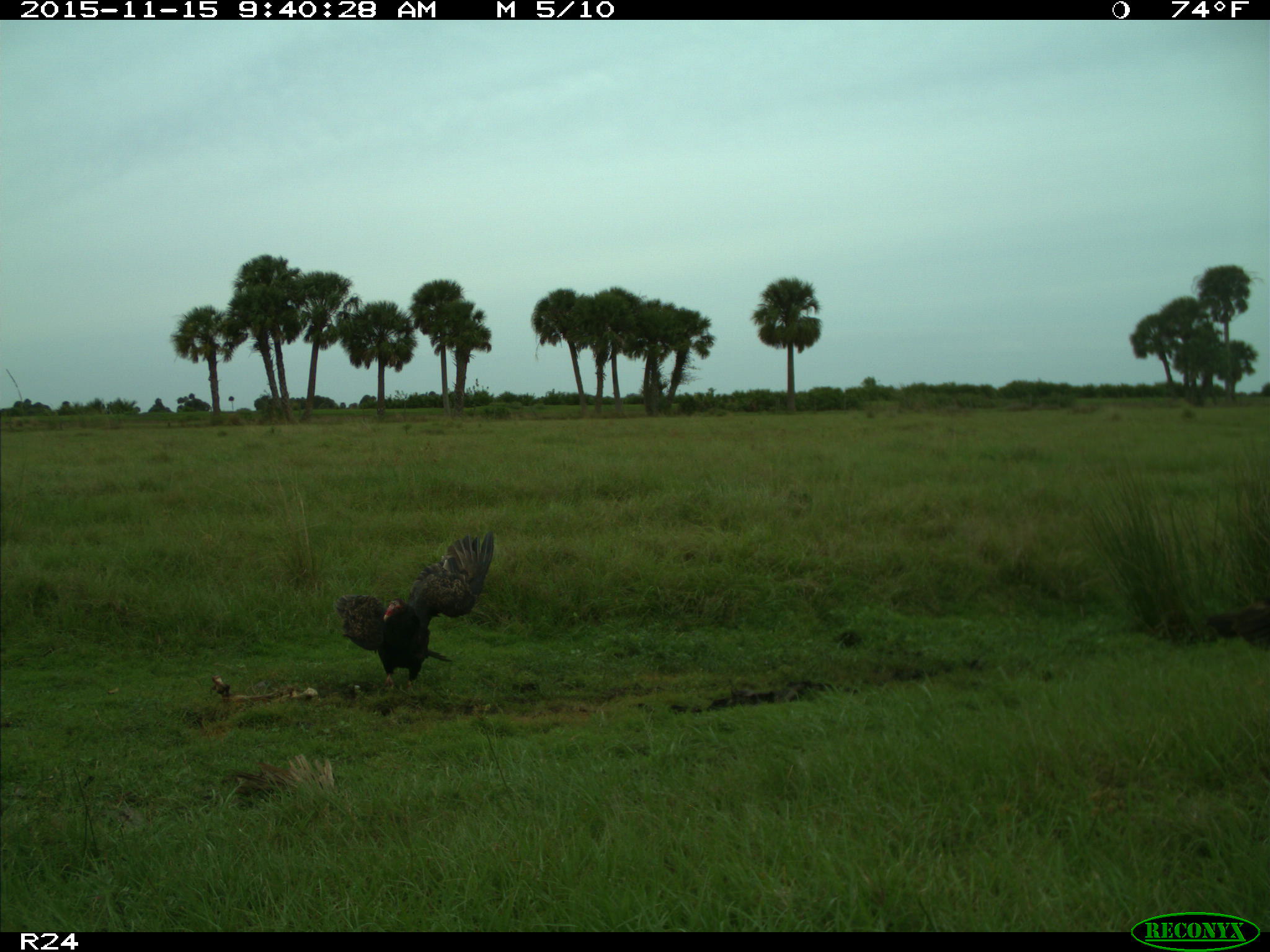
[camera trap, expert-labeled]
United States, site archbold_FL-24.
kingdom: Animalia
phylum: Chordata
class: Aves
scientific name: Aves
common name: birds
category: unidentified bird